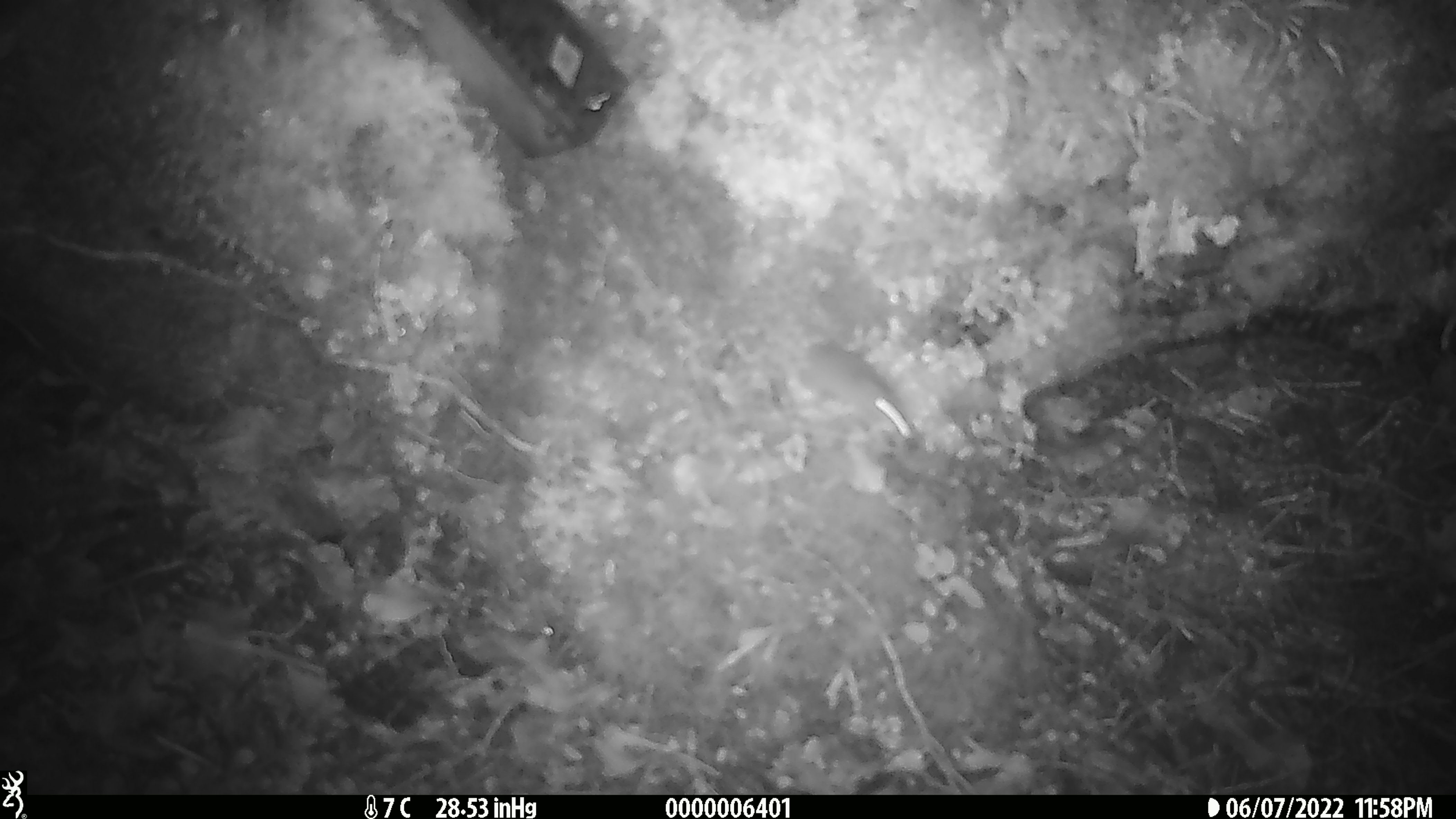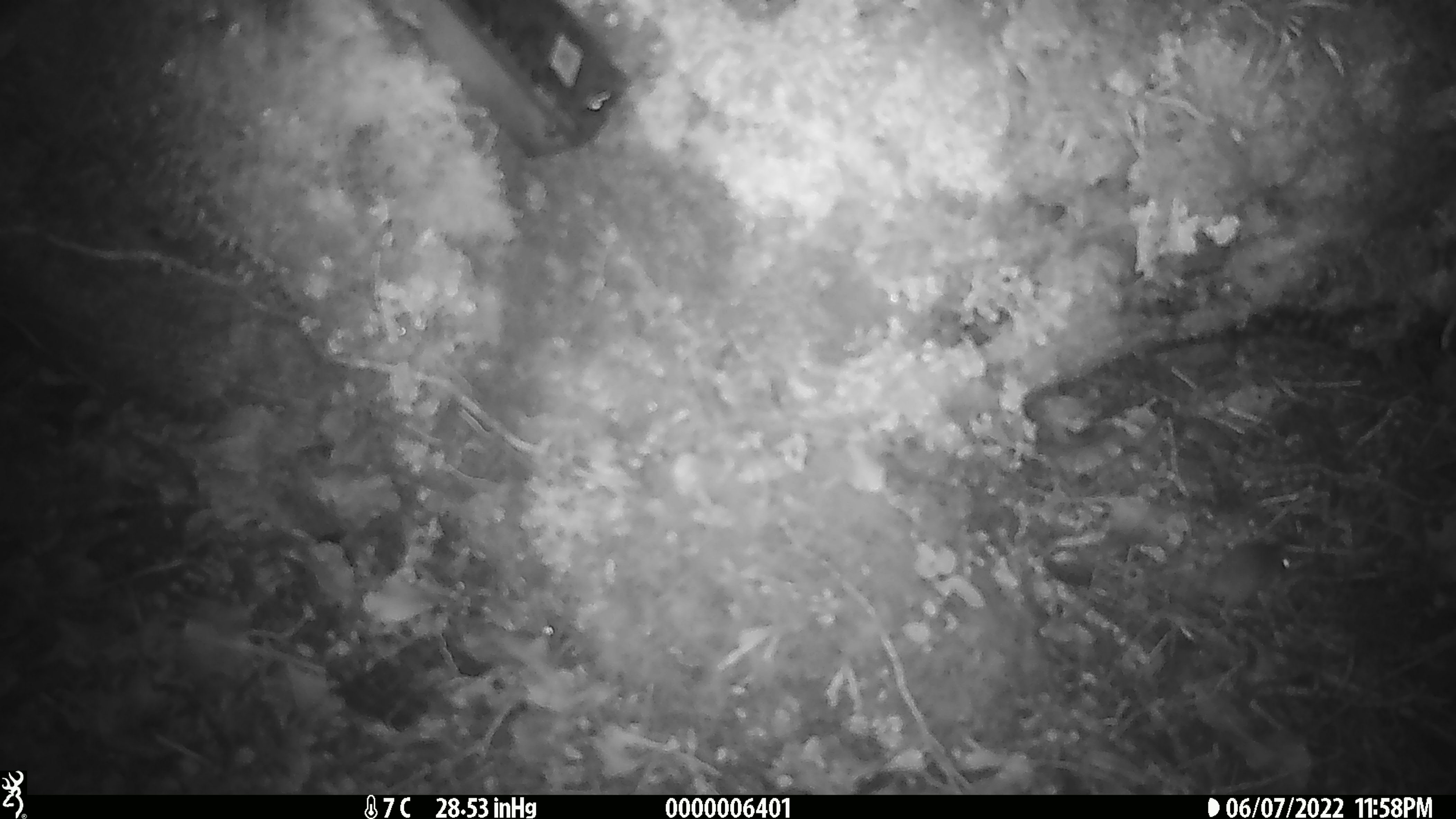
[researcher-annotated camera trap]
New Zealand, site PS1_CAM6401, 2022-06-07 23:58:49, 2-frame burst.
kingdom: Animalia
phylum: Chordata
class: Mammalia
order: Rodentia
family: Muridae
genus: Mus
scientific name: Mus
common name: mouse